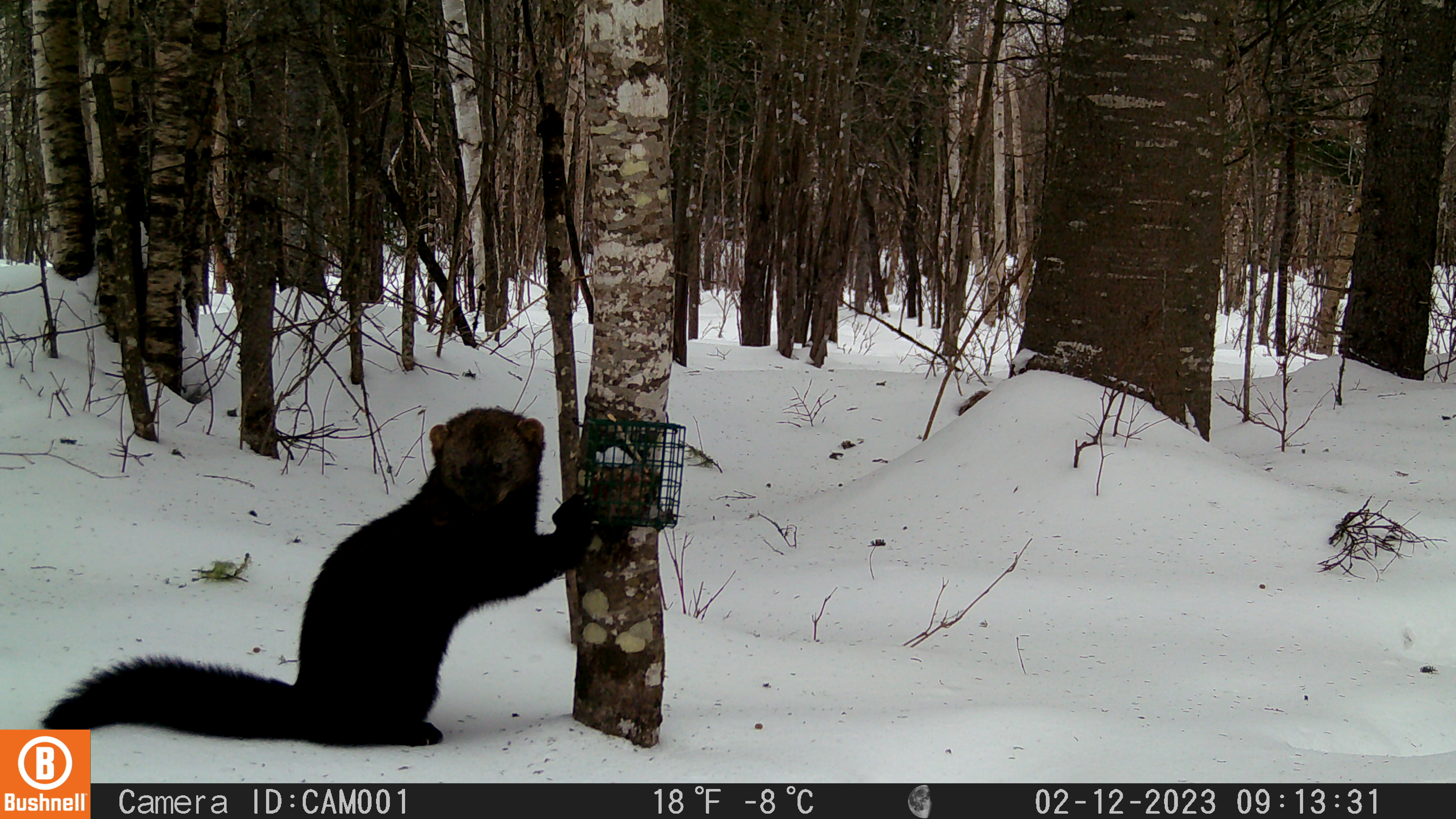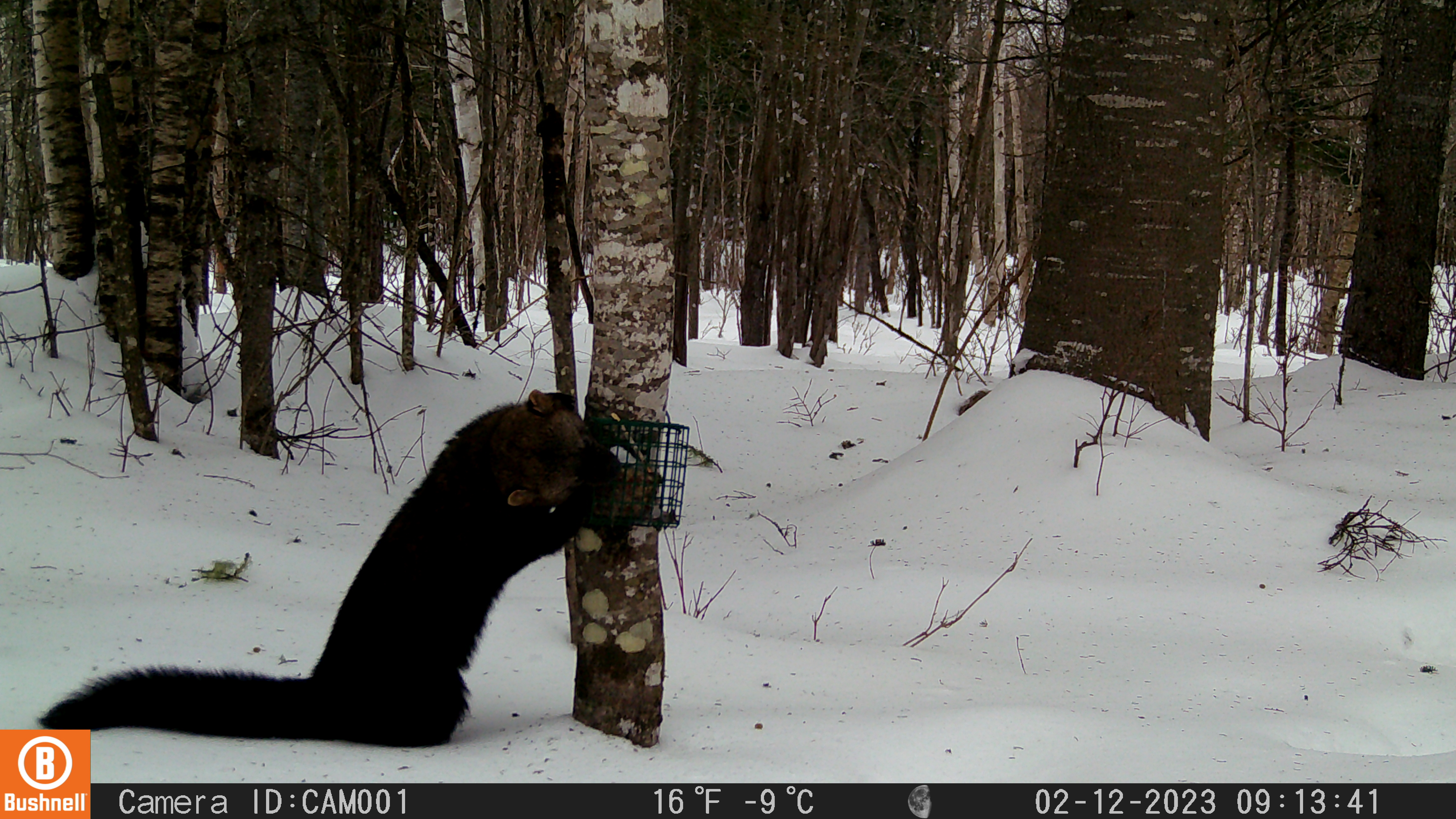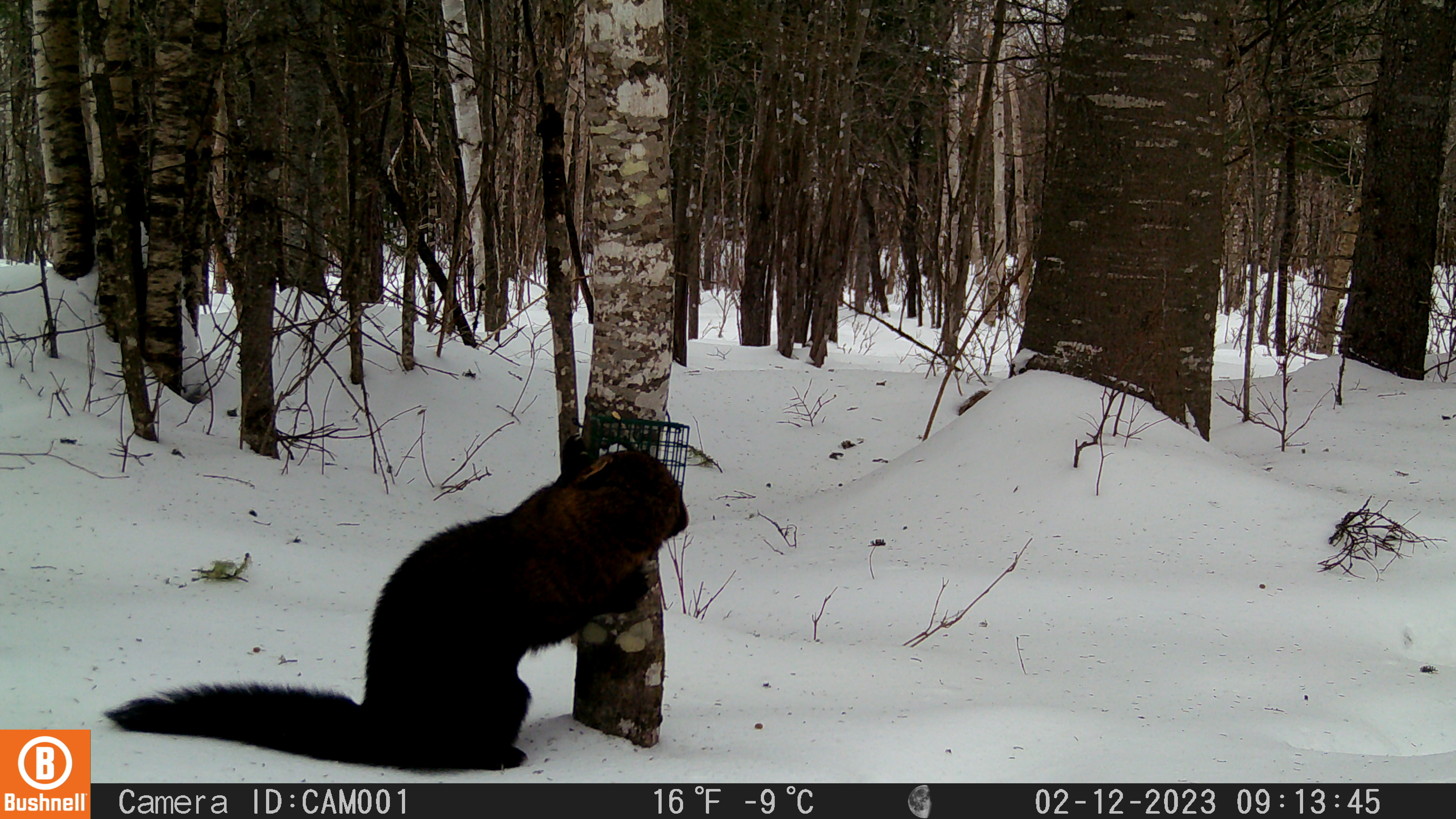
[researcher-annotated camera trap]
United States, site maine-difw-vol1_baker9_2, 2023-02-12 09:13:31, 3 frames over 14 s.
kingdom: Animalia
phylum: Chordata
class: Mammalia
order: Carnivora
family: Mustelidae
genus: Pekania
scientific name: Pekania pennanti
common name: fisher